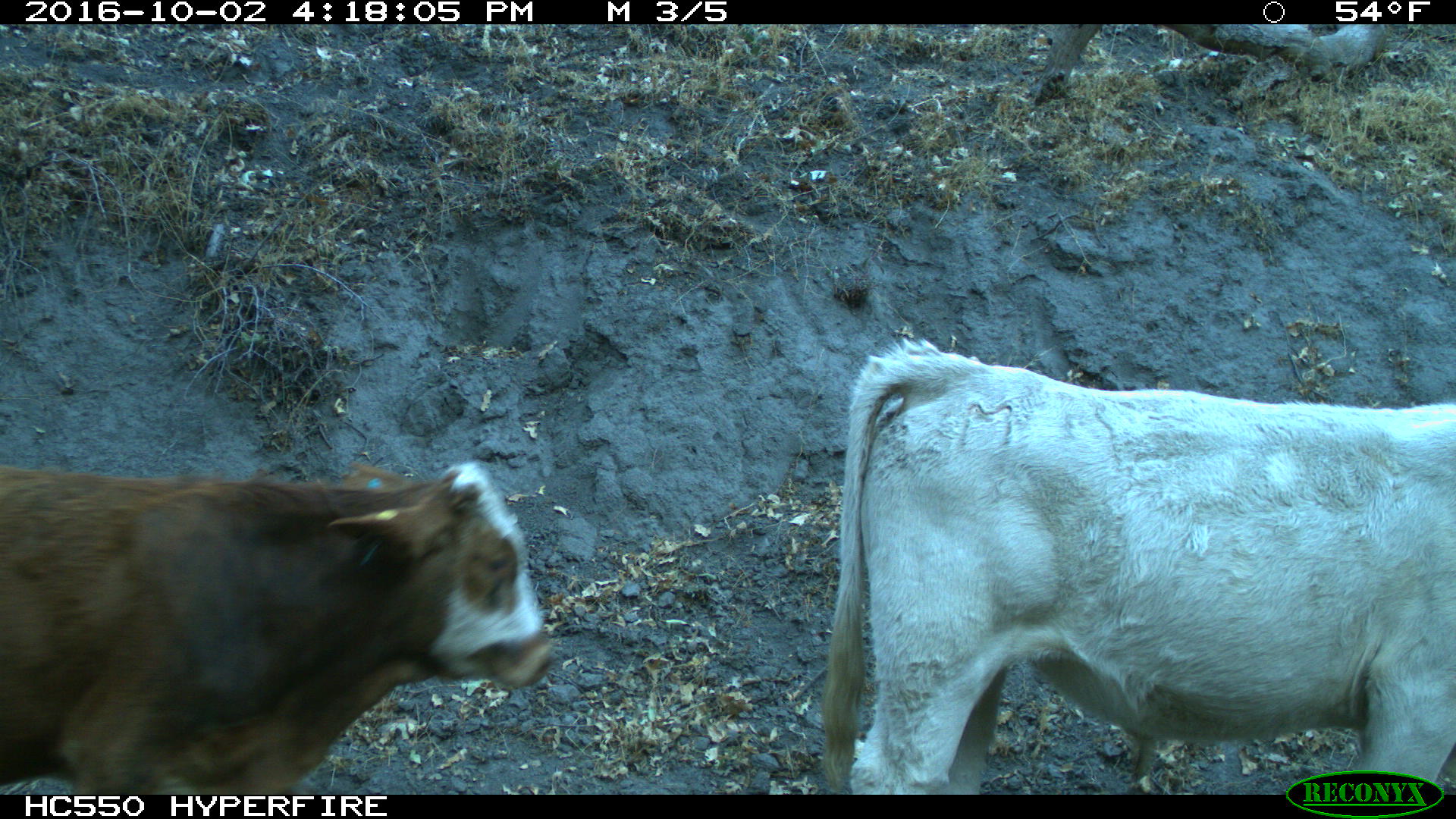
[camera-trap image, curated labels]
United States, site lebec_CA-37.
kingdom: Animalia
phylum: Chordata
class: Mammalia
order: Artiodactyla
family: Bovidae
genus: Bos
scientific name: Bos taurus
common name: domestic cow